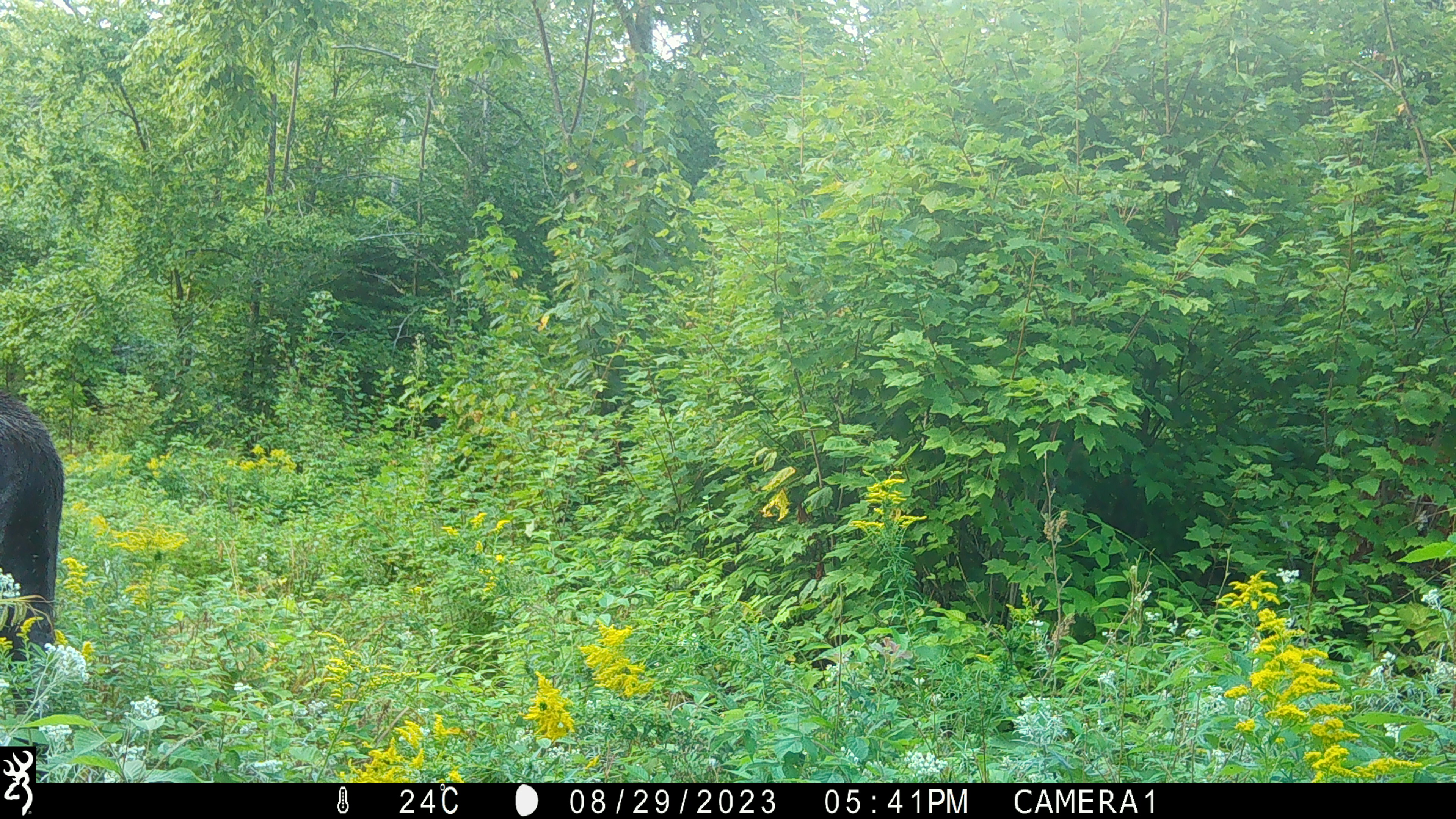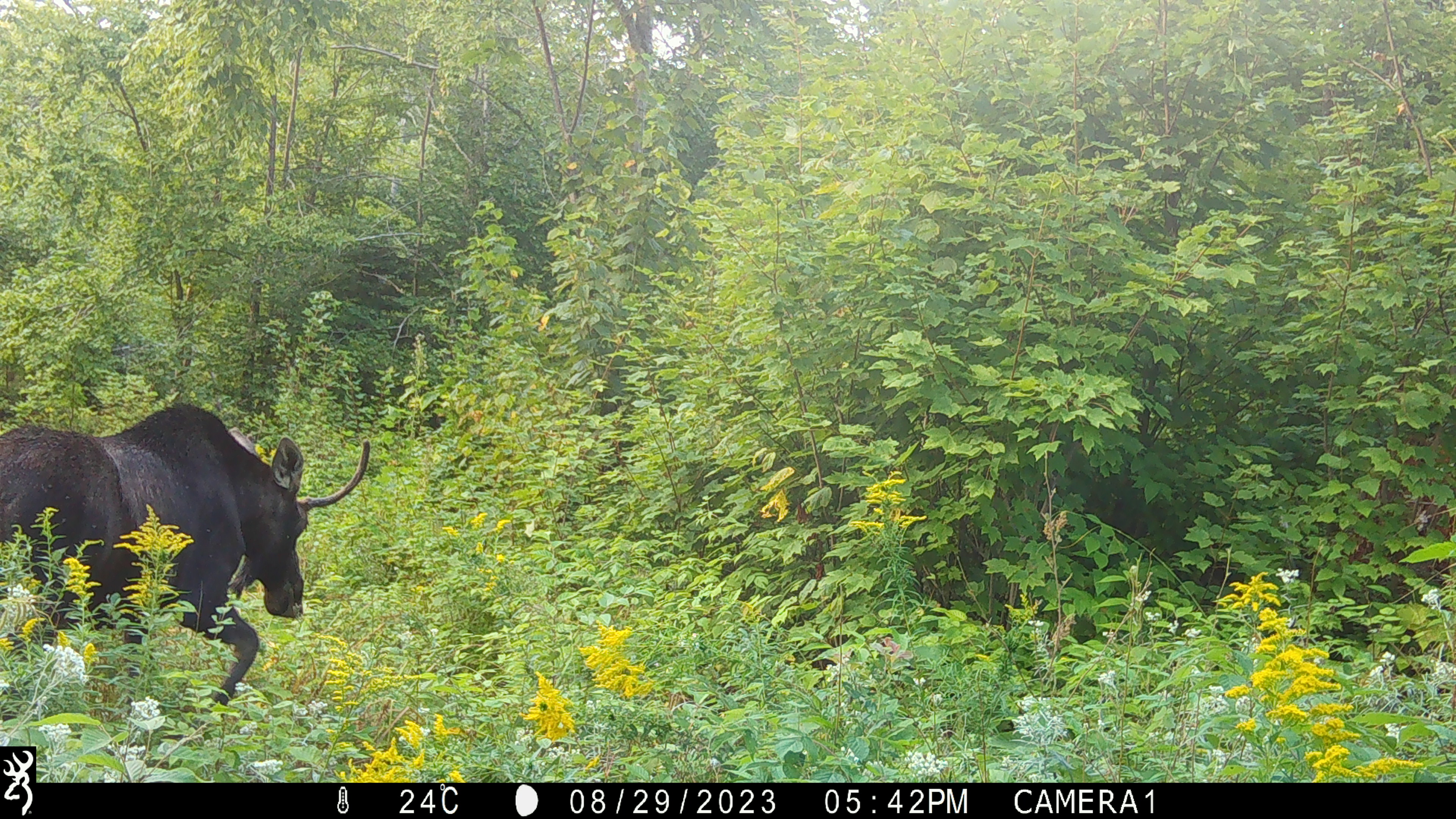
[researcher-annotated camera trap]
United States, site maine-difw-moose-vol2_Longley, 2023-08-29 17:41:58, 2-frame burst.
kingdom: Animalia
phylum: Chordata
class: Mammalia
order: Artiodactyla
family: Cervidae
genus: Alces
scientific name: Alces alces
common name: moose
Moose (Alces alces).